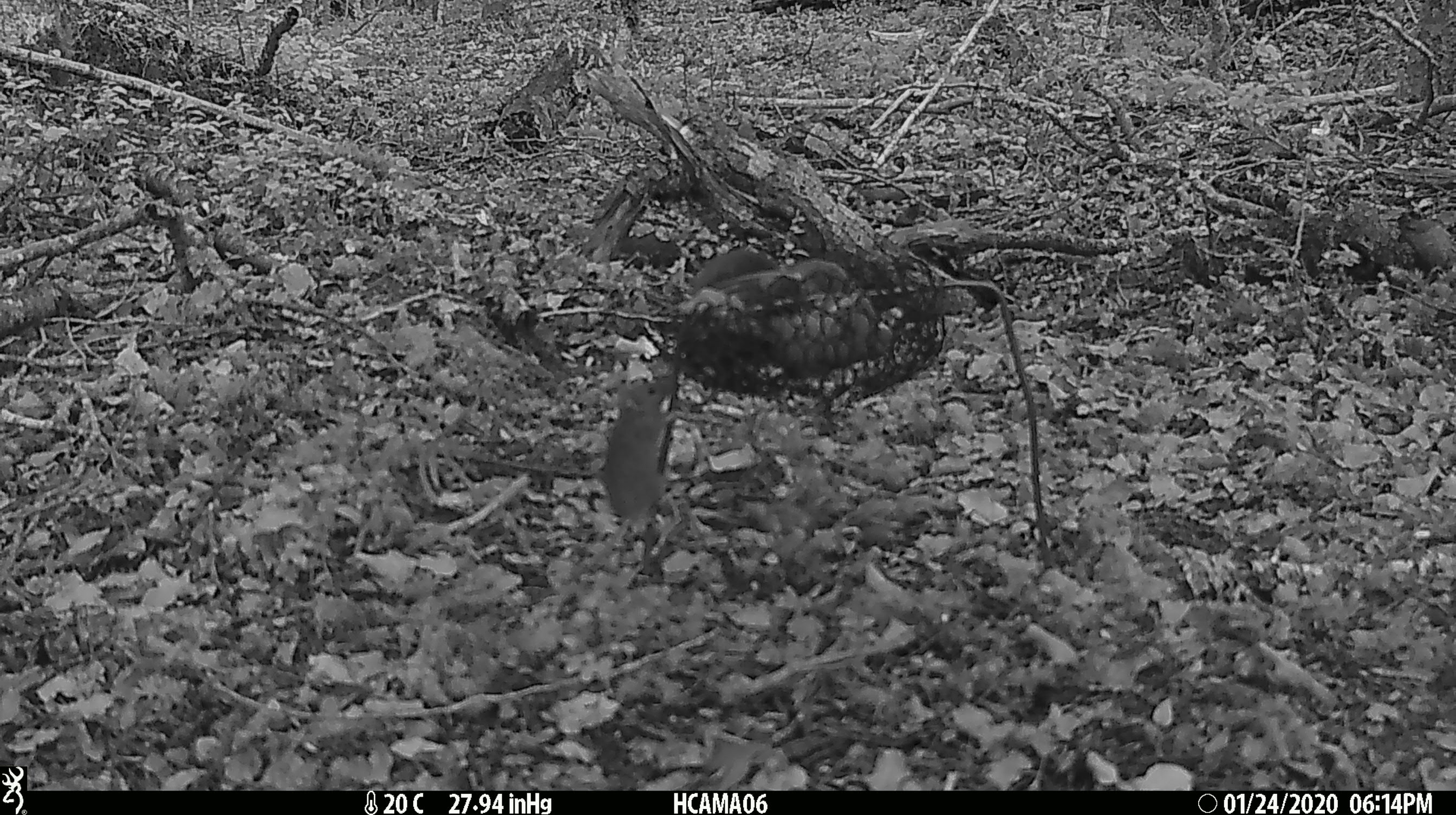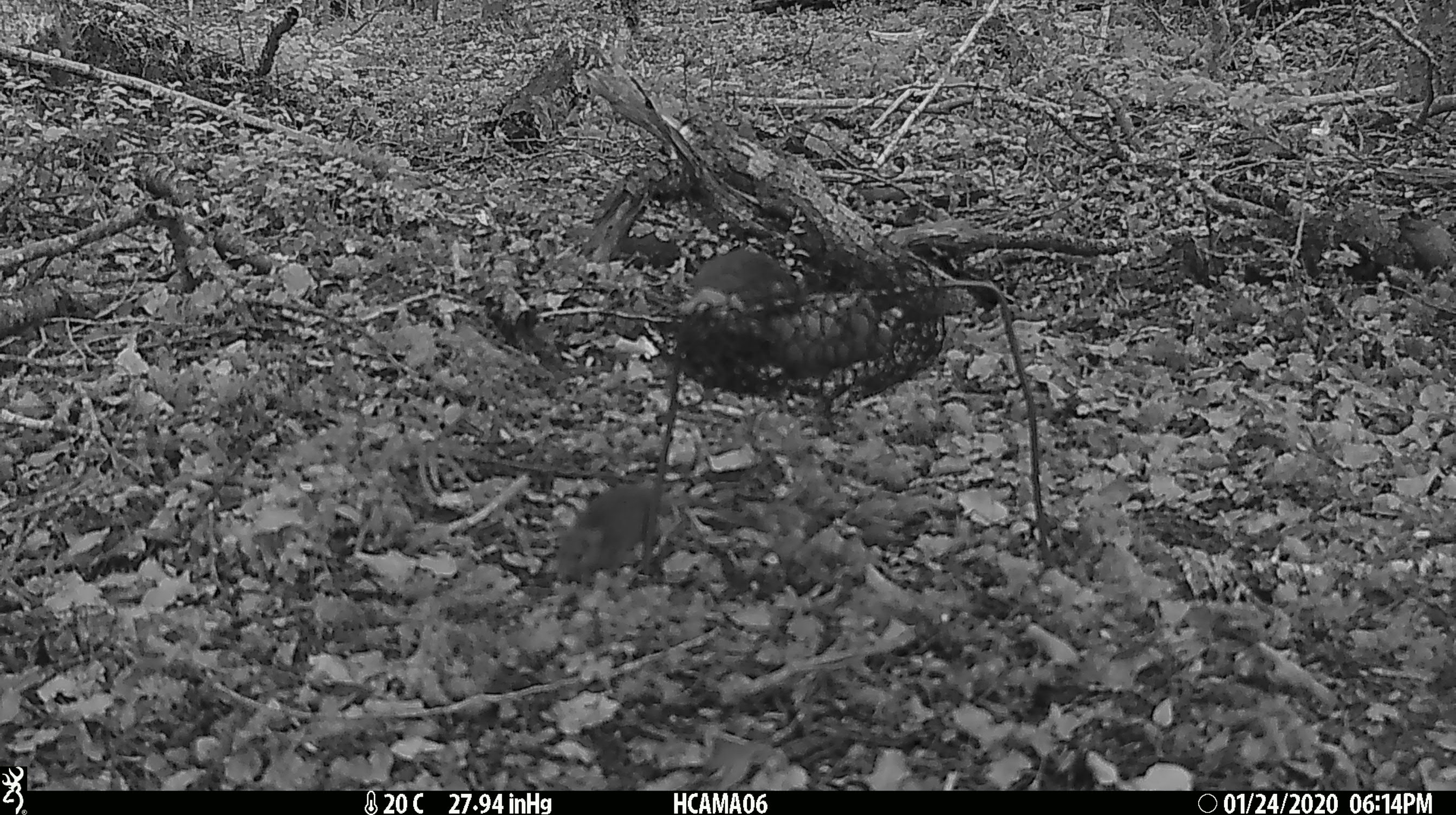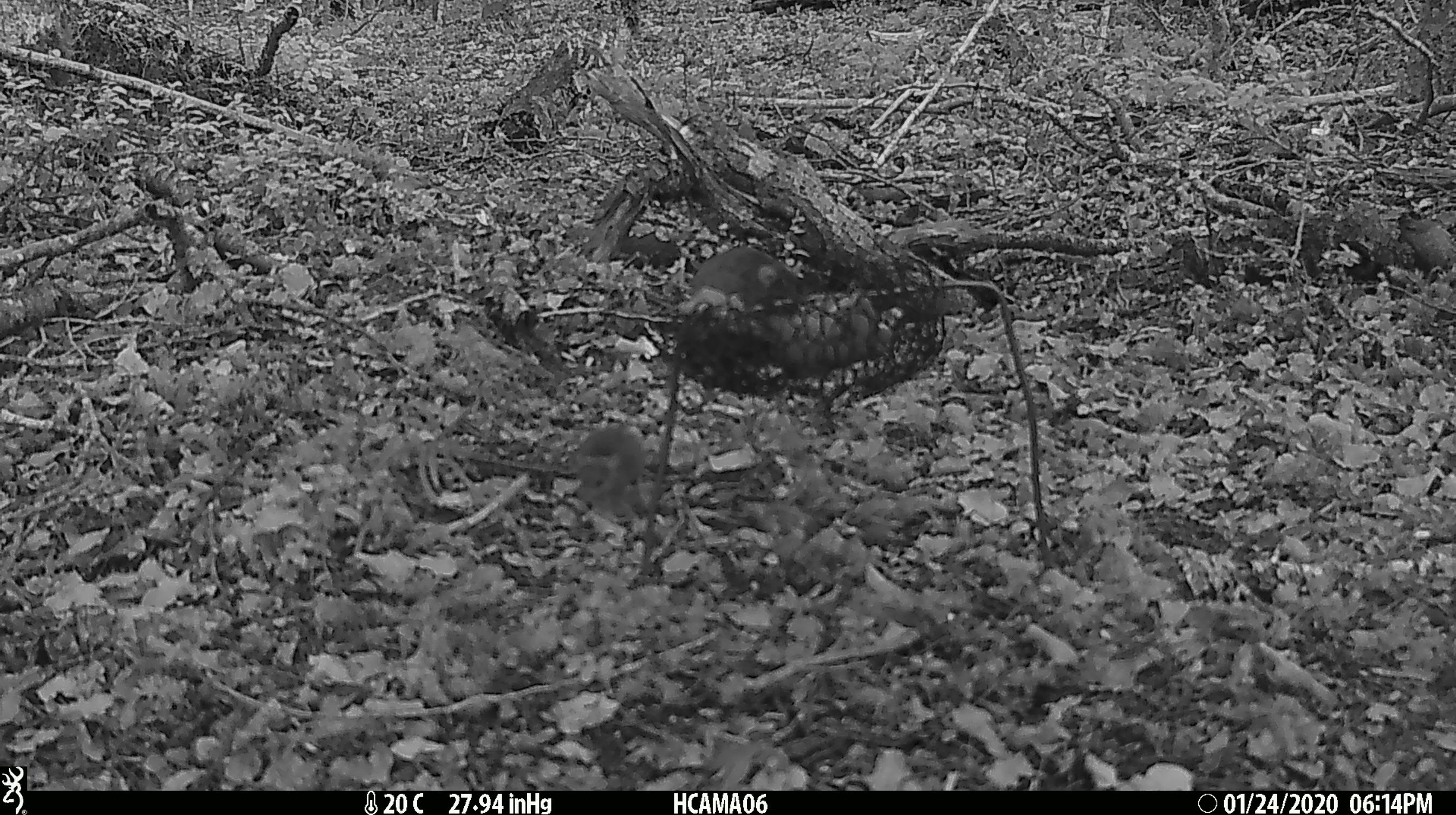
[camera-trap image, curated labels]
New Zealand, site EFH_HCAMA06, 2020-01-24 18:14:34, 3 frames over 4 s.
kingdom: Animalia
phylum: Chordata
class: Mammalia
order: Rodentia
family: Muridae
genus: Mus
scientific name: Mus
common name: mouse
Mouse (Mus).